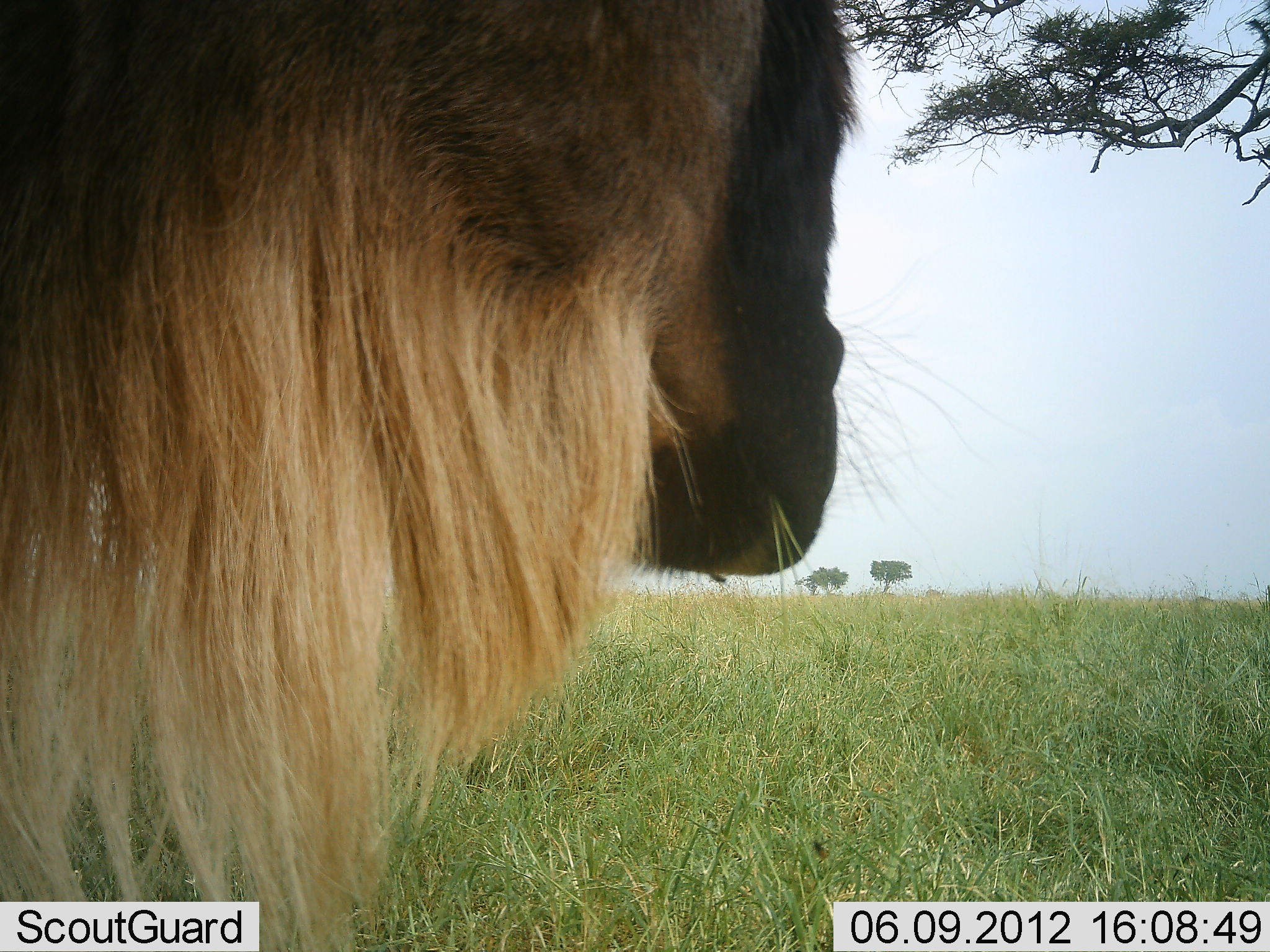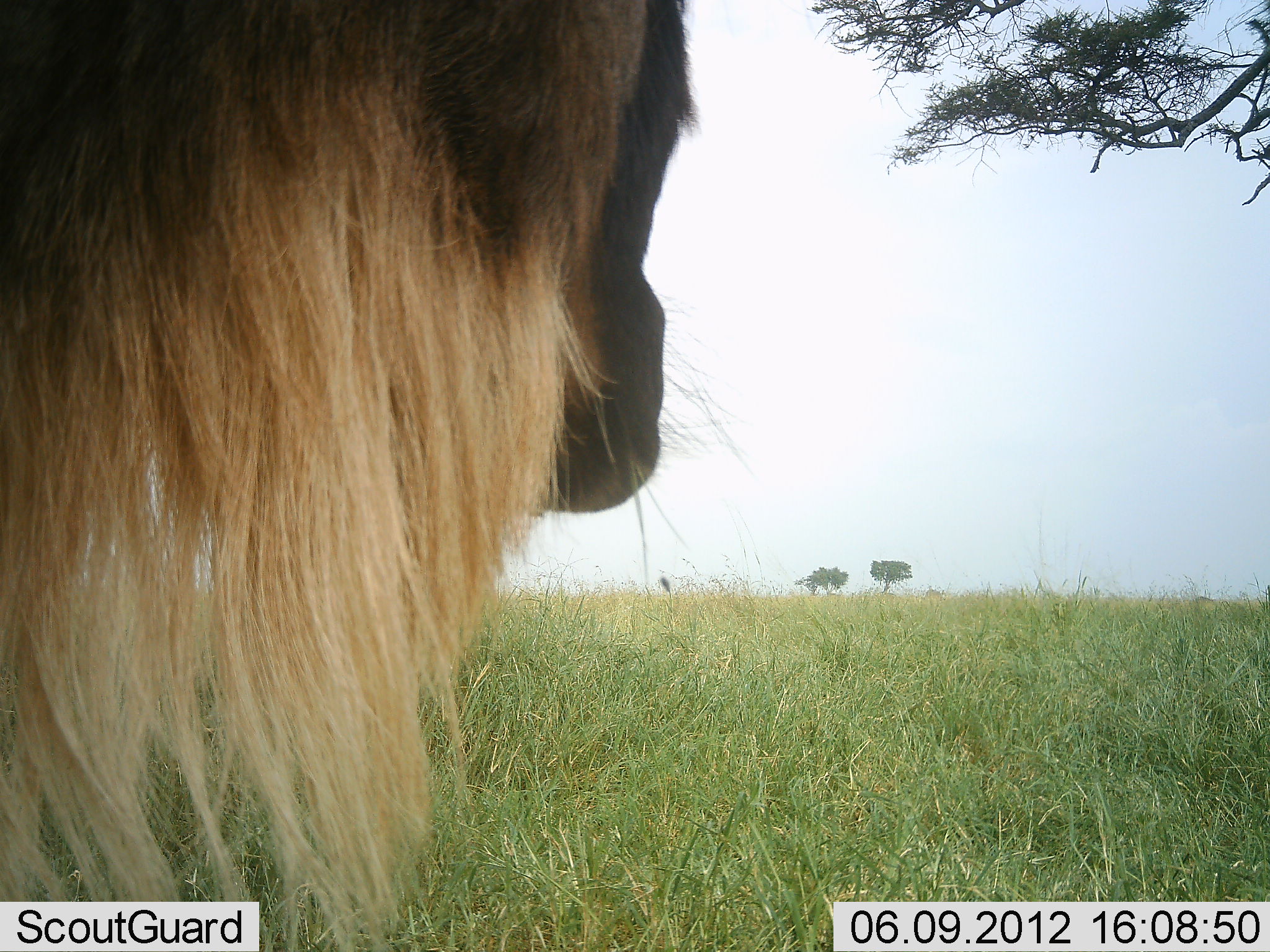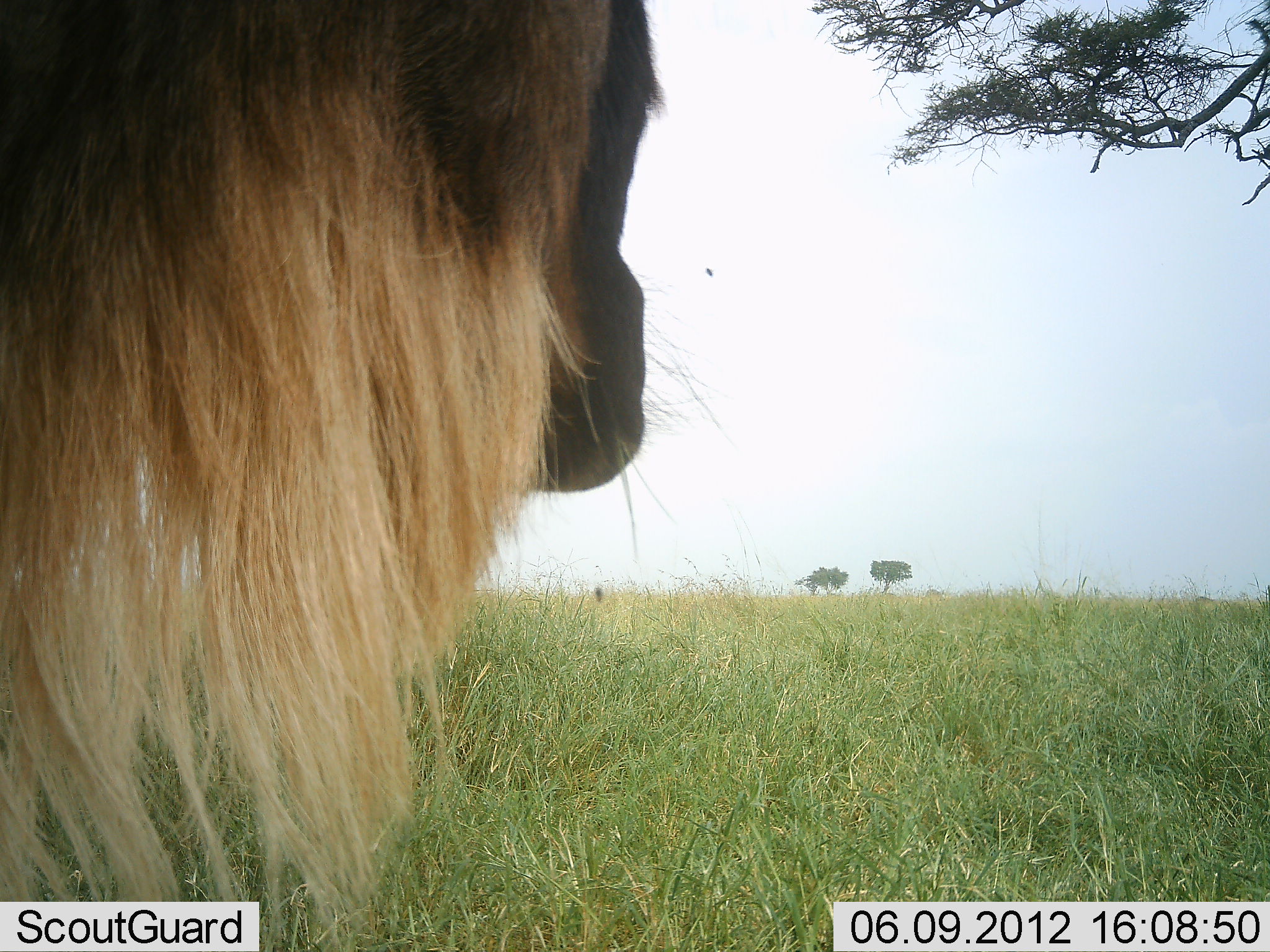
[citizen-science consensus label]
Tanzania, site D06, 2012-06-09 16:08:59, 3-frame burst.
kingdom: Animalia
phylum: Chordata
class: Mammalia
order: Artiodactyla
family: Bovidae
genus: Connochaetes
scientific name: Connochaetes taurinus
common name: blue wildebeest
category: wildebeest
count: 1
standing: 100%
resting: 0%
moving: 0%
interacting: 0%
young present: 0%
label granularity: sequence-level